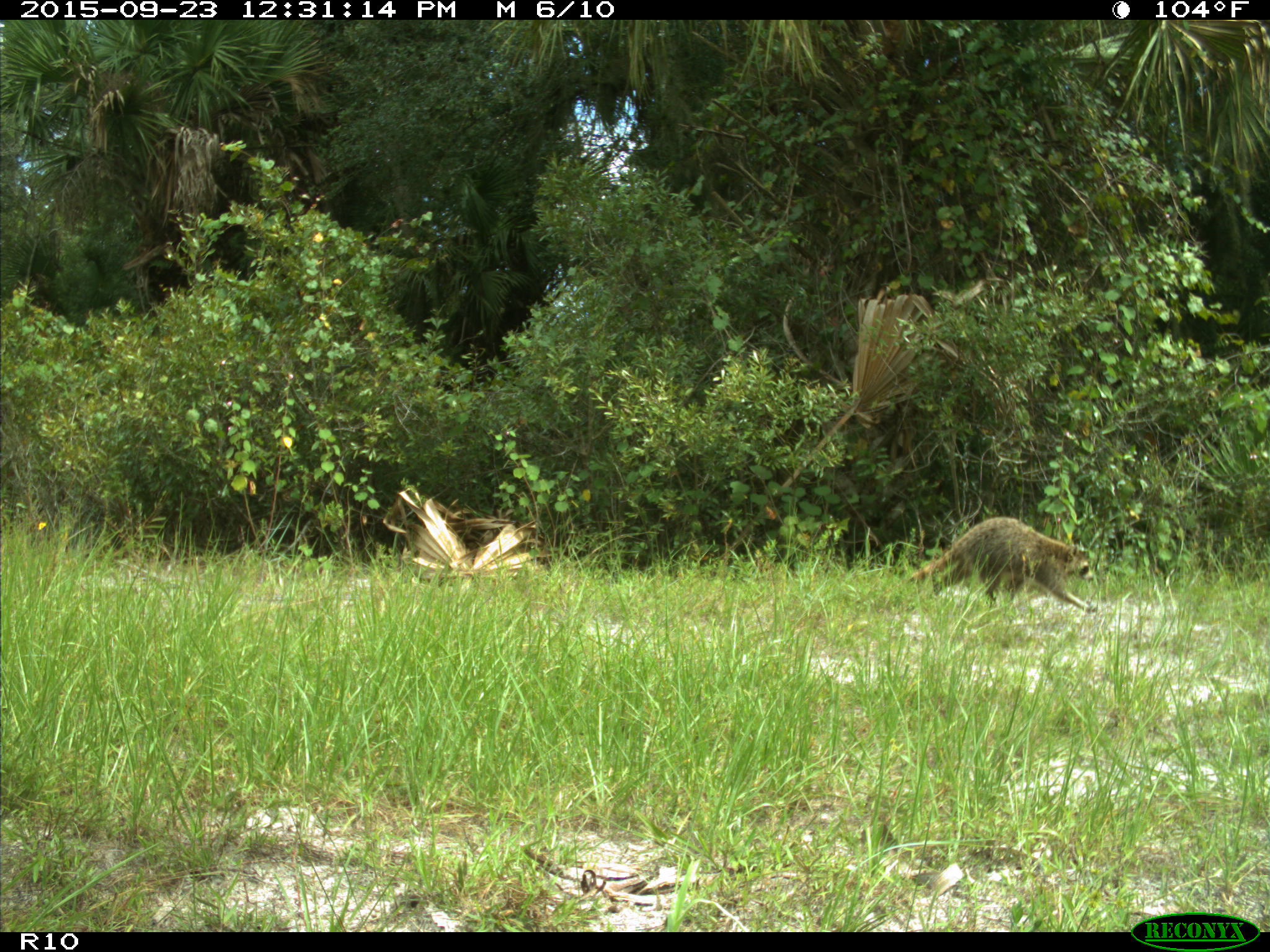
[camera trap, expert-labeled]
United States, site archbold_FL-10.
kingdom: Animalia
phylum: Chordata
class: Mammalia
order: Carnivora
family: Procyonidae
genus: Procyon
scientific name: Procyon lotor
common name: common raccoon